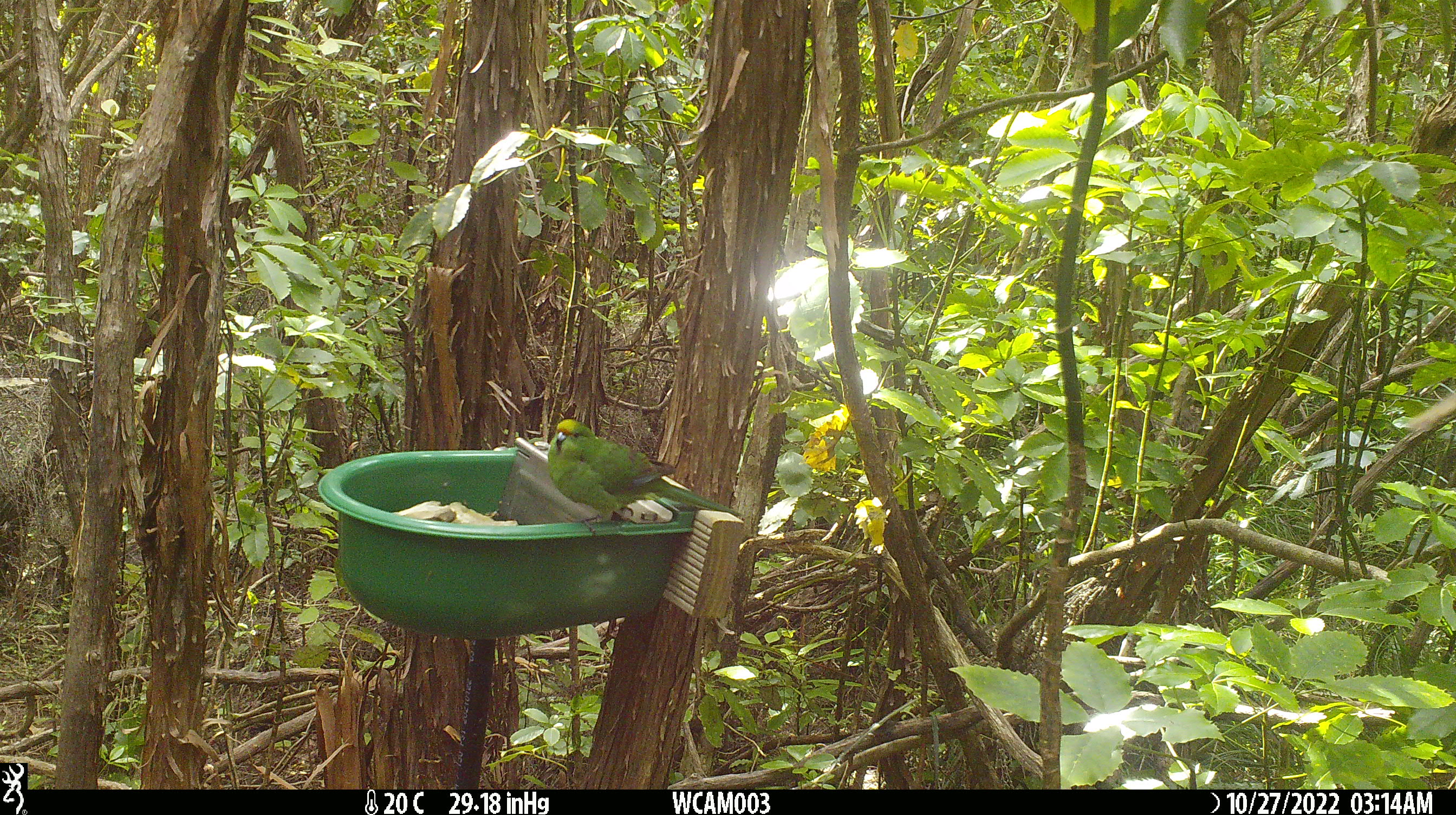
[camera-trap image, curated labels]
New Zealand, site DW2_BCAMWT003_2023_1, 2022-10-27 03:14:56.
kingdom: Animalia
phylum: Chordata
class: Aves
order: Psittaciformes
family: Psittaculidae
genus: Cyanoramphus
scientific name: Cyanoramphus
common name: parakeet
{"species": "parakeet (Cyanoramphus)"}